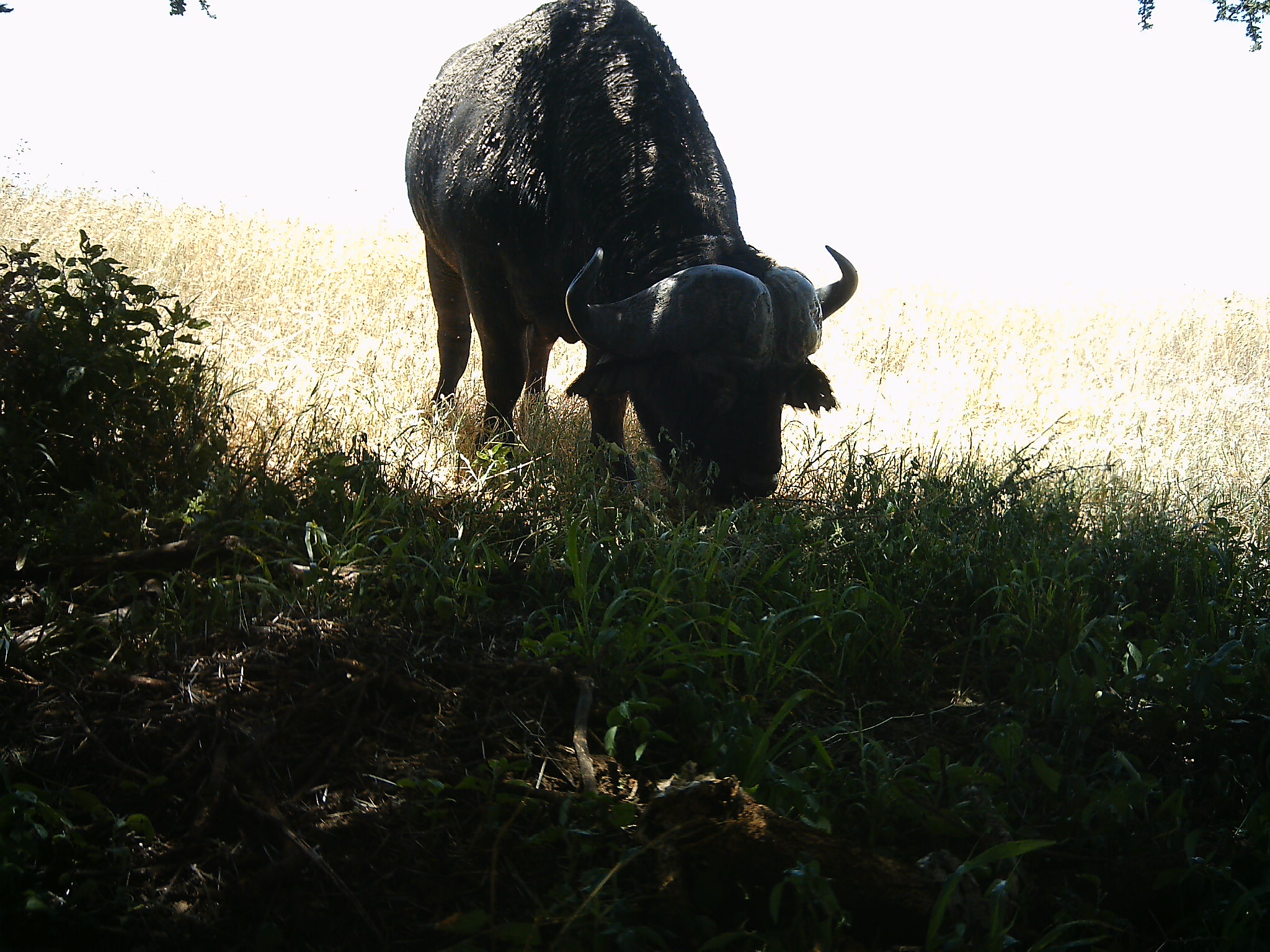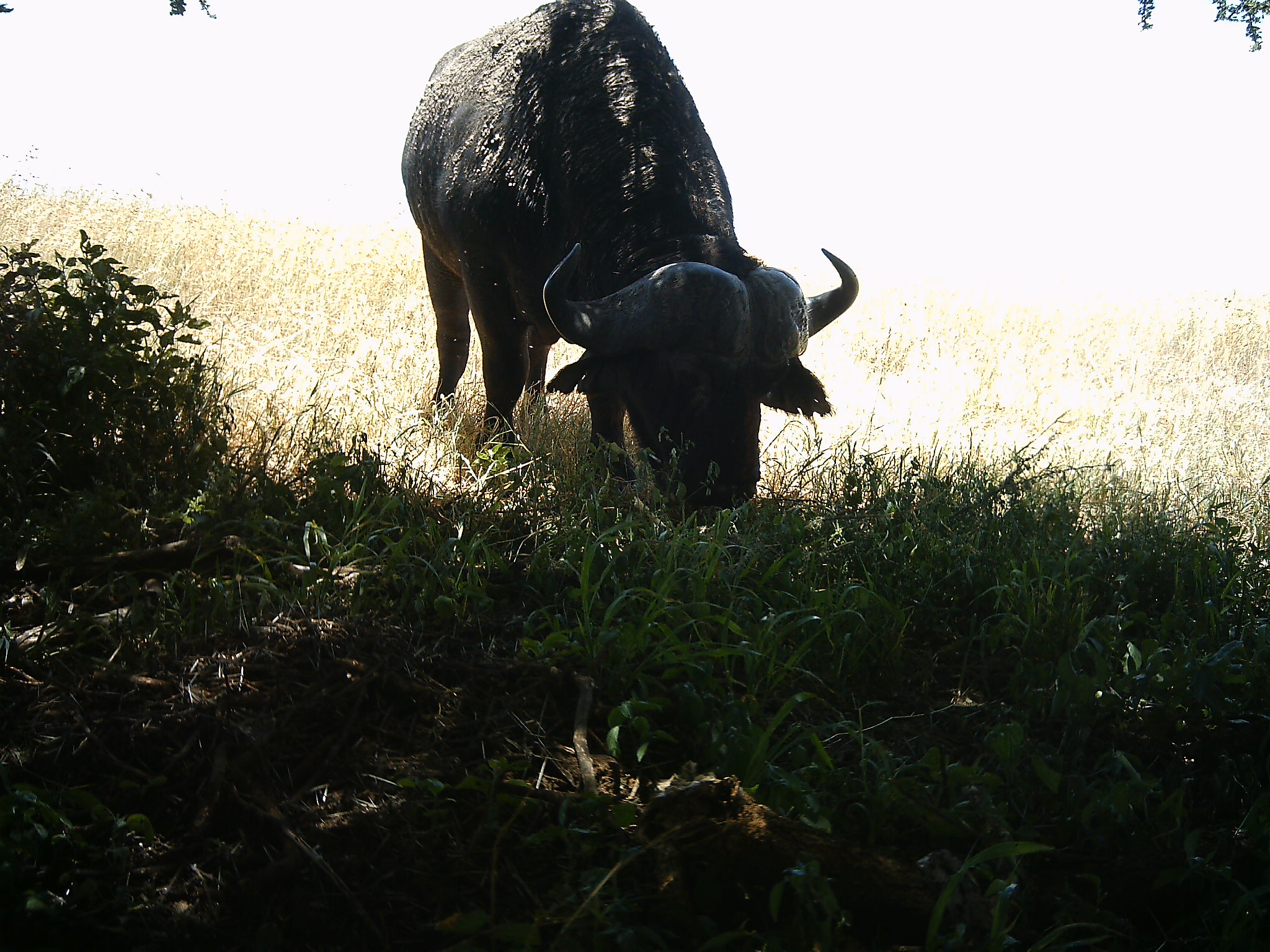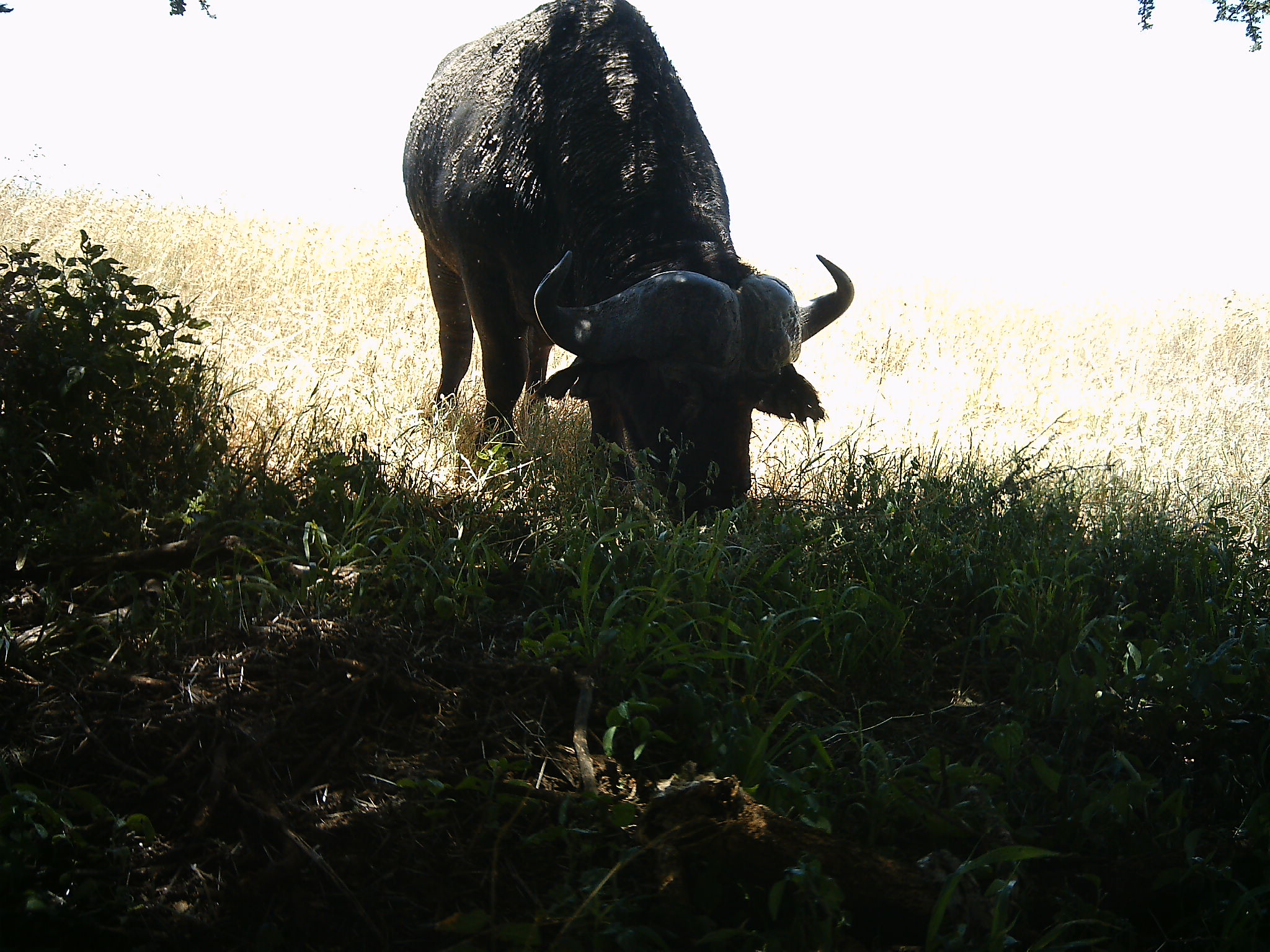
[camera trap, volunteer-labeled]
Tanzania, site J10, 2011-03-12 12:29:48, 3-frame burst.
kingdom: Animalia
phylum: Chordata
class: Mammalia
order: Artiodactyla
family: Bovidae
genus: Syncerus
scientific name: Syncerus caffer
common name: cape buffalo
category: buffalo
Buffalo (cape buffalo) (Syncerus caffer), count 1. Behavior (volunteer vote fractions): standing 18%, resting 0%, moving 0%, interacting 0%. Young present (vote fraction): 0%. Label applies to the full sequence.